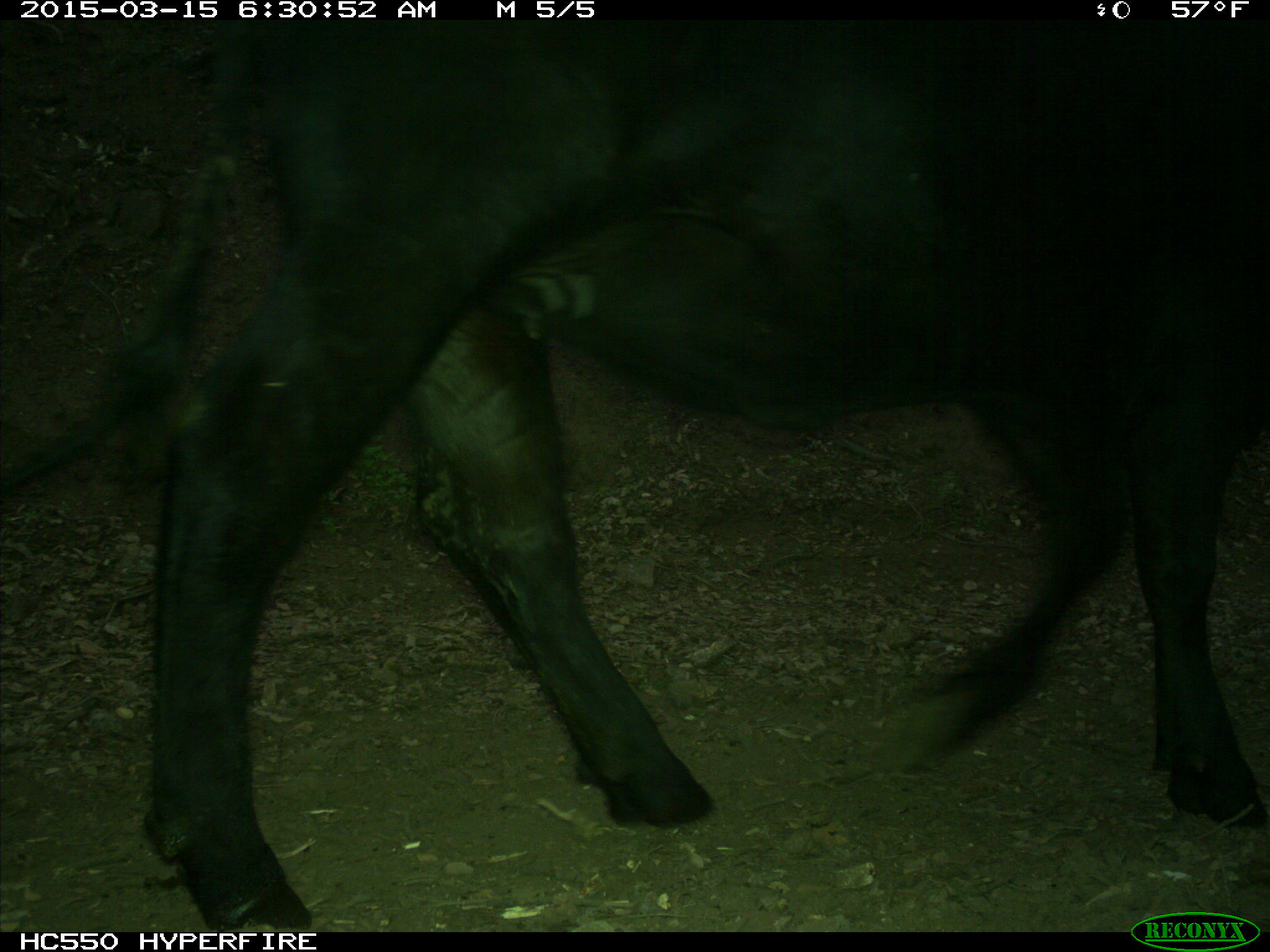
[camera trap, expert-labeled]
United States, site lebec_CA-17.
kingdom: Animalia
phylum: Chordata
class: Mammalia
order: Artiodactyla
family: Bovidae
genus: Bos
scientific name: Bos taurus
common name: domestic cow